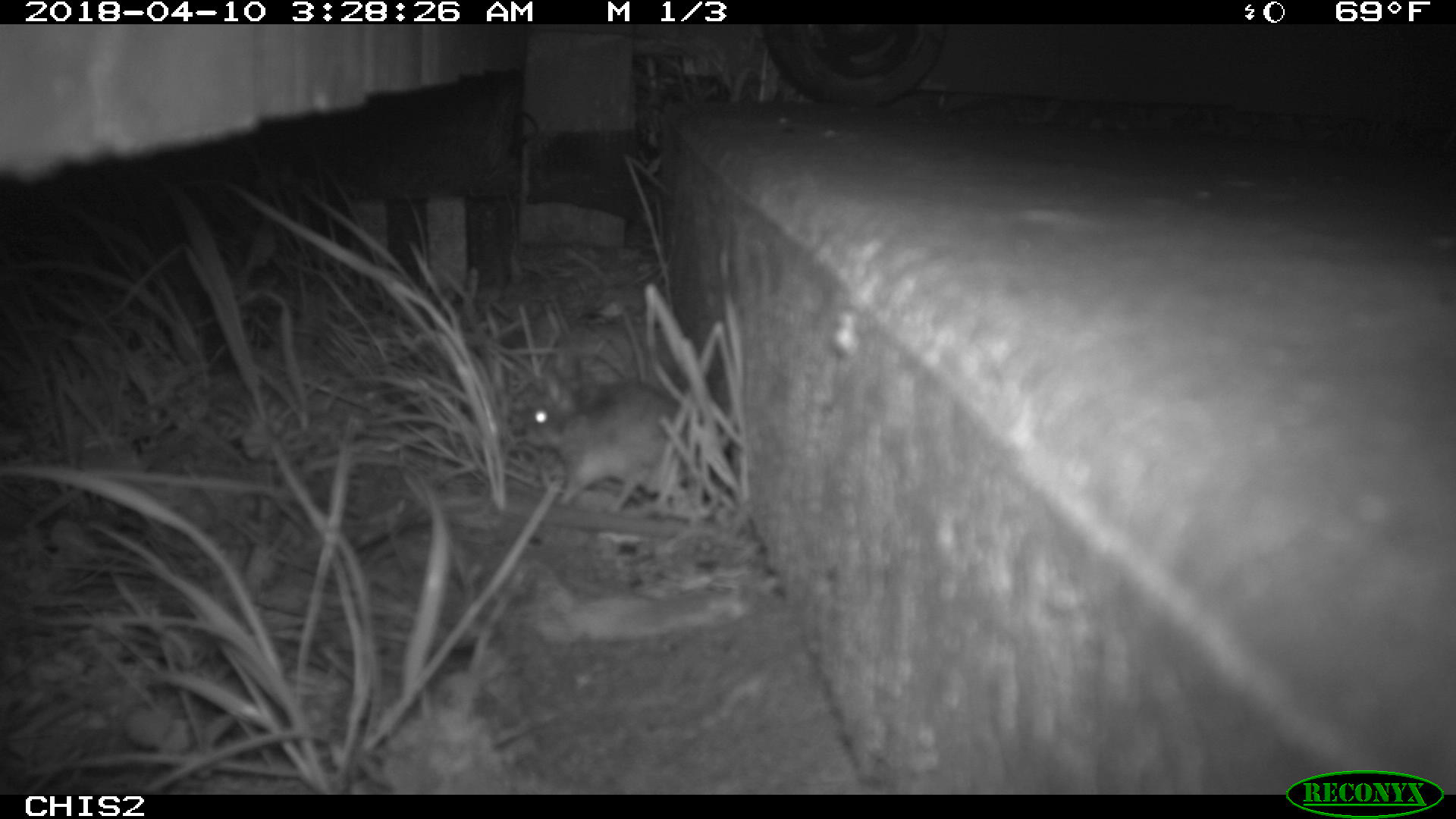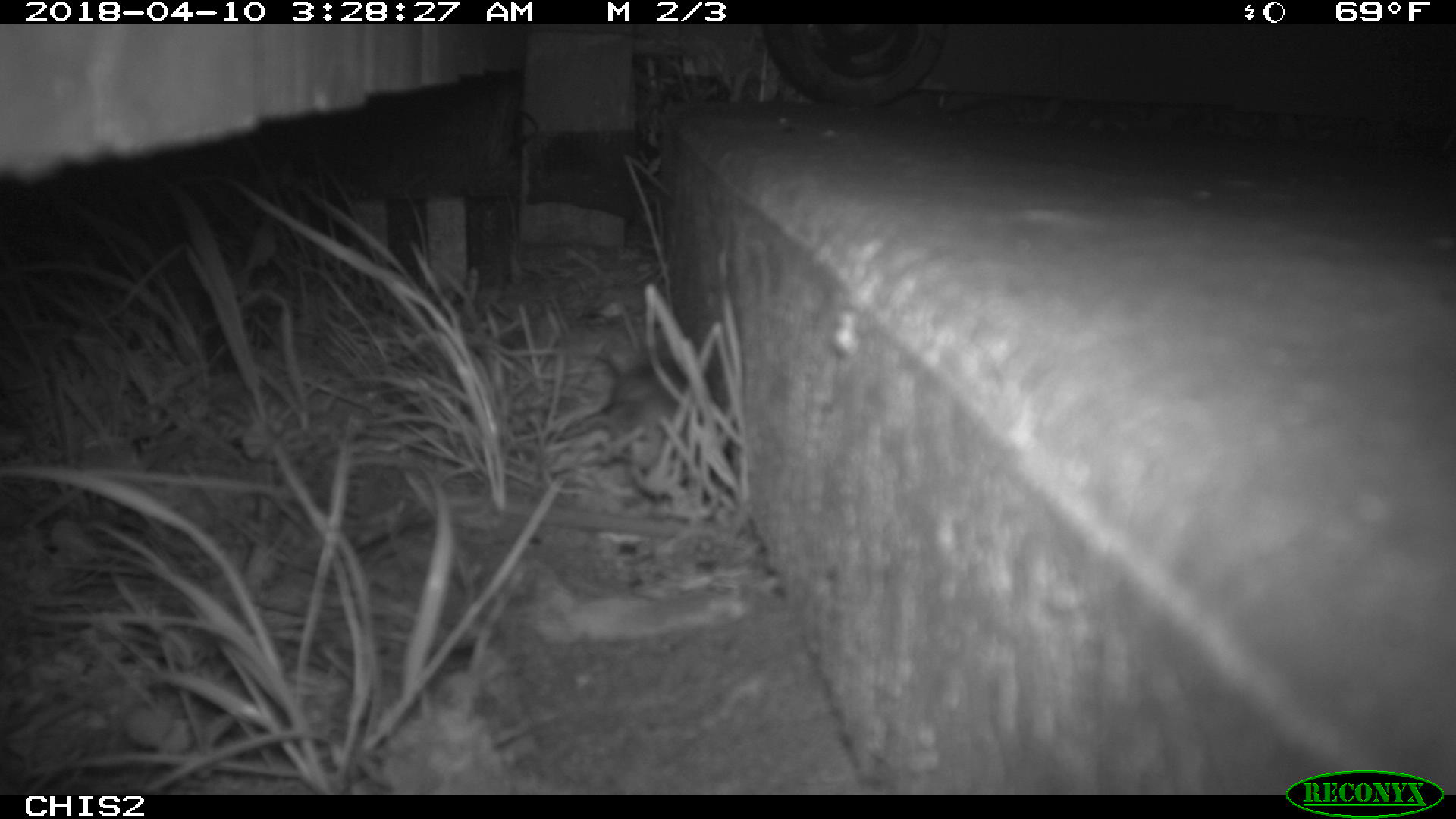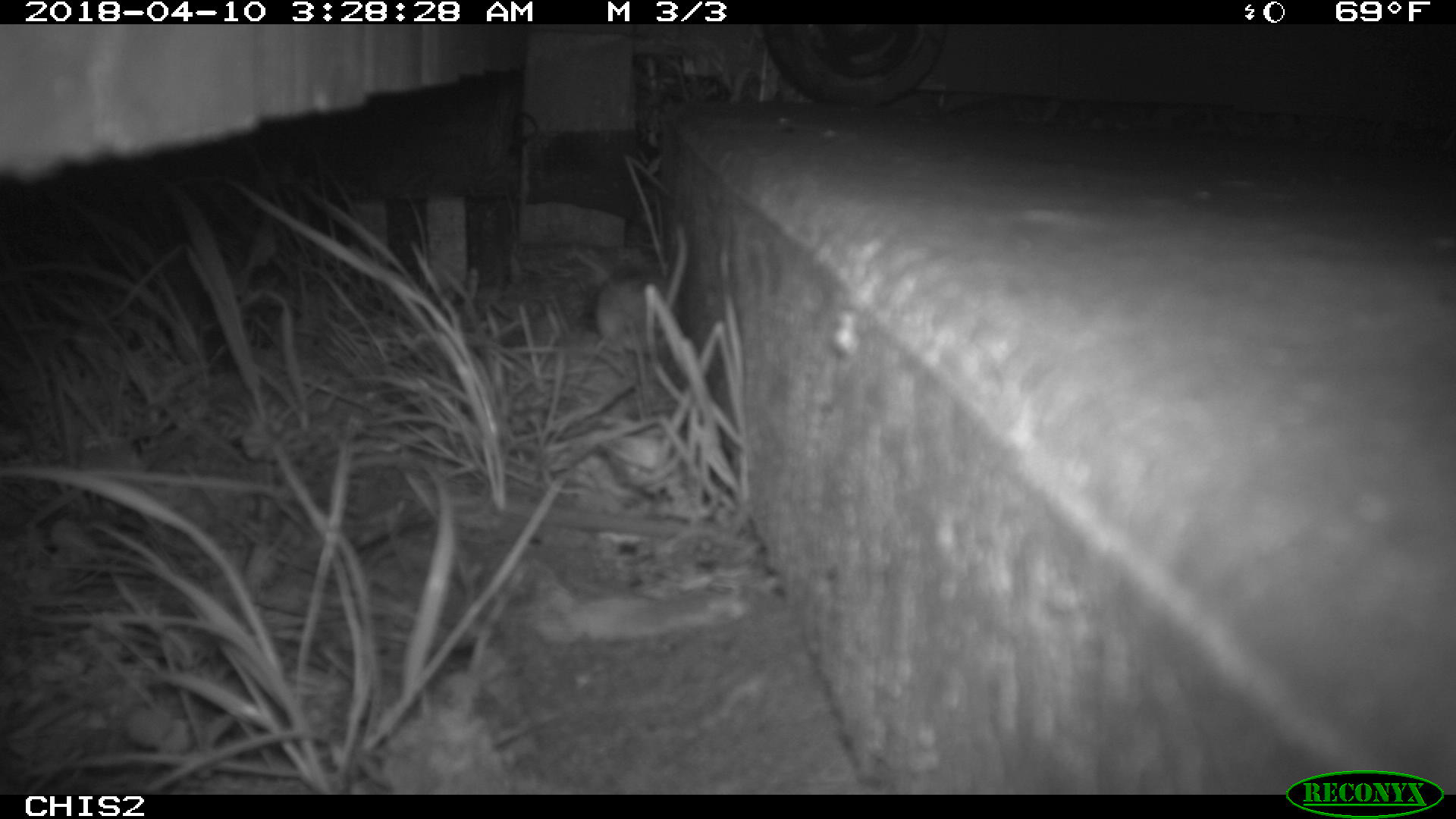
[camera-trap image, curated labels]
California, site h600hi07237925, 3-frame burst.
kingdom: Animalia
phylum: Chordata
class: Mammalia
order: Rodentia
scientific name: Rodentia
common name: rodent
Rodent (Rodentia).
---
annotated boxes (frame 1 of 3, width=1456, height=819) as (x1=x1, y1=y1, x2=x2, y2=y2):
rodent: (x1=522, y1=381, x2=689, y2=504)